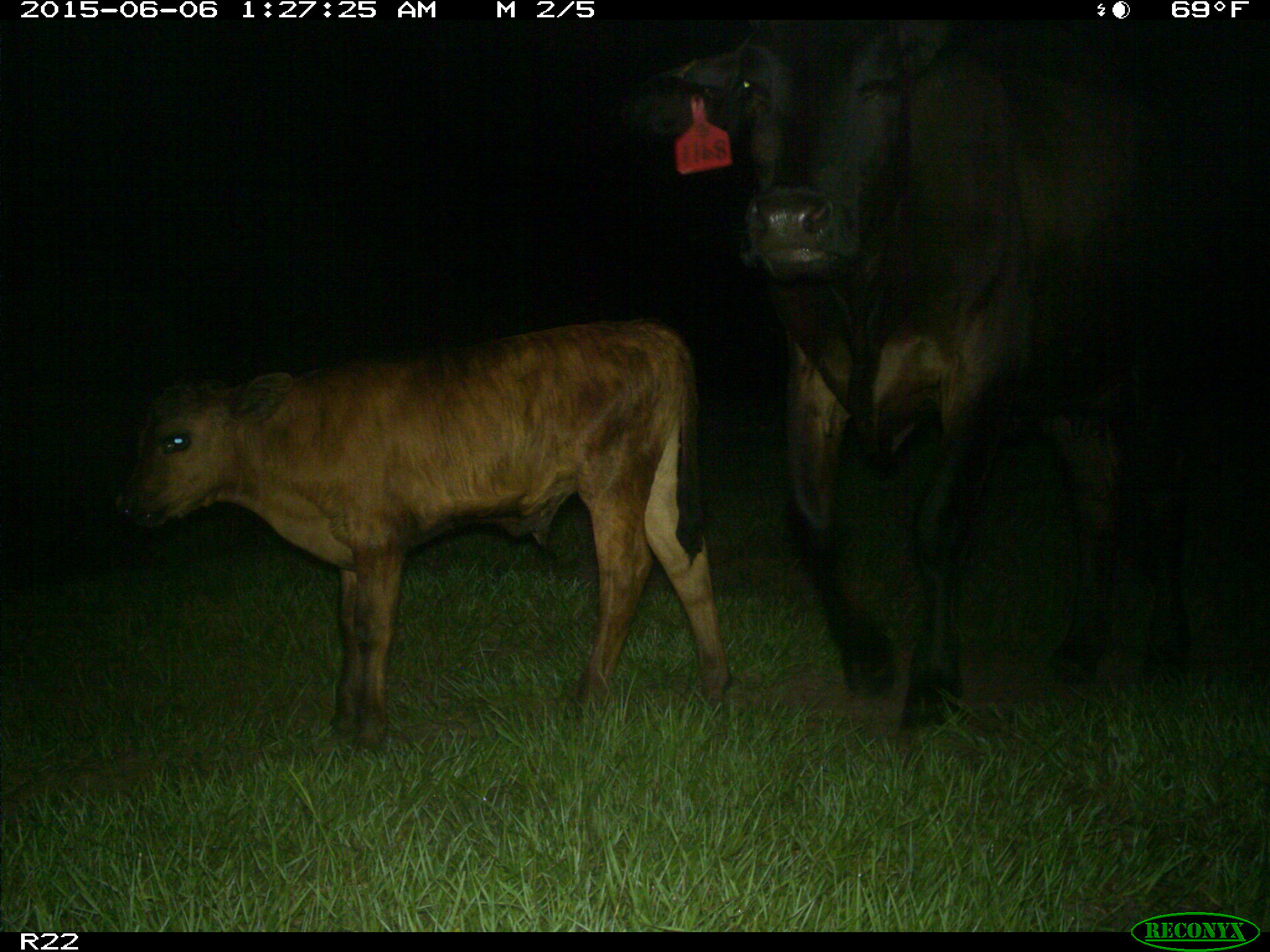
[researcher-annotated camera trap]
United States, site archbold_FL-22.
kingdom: Animalia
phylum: Chordata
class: Mammalia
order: Artiodactyla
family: Bovidae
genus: Bos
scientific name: Bos taurus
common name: domestic cow